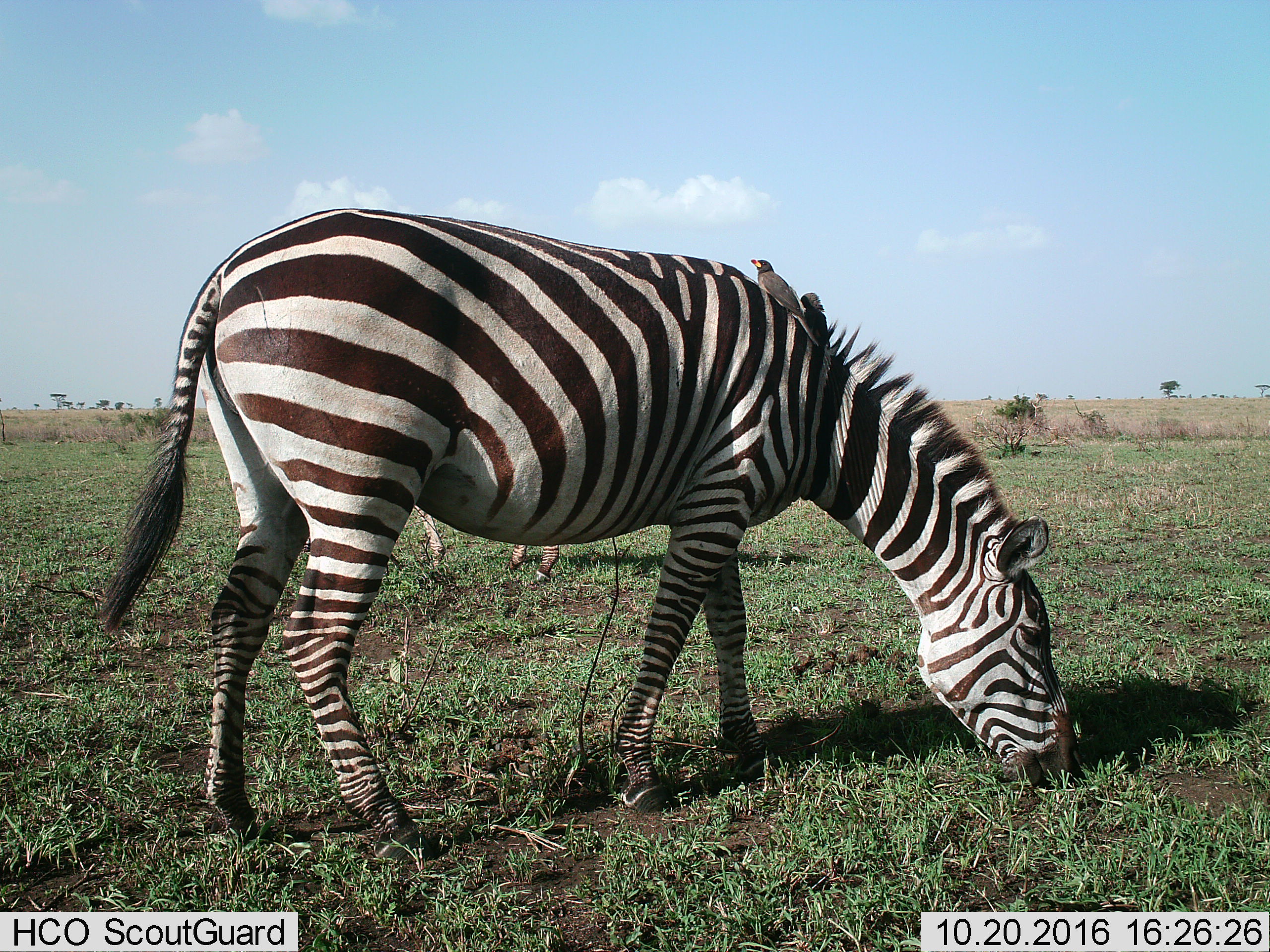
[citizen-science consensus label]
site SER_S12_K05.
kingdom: Animalia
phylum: Chordata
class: Mammalia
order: Perissodactyla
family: Equidae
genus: Equus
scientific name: Equus quagga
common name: plains zebra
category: zebraplains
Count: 1.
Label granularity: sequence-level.